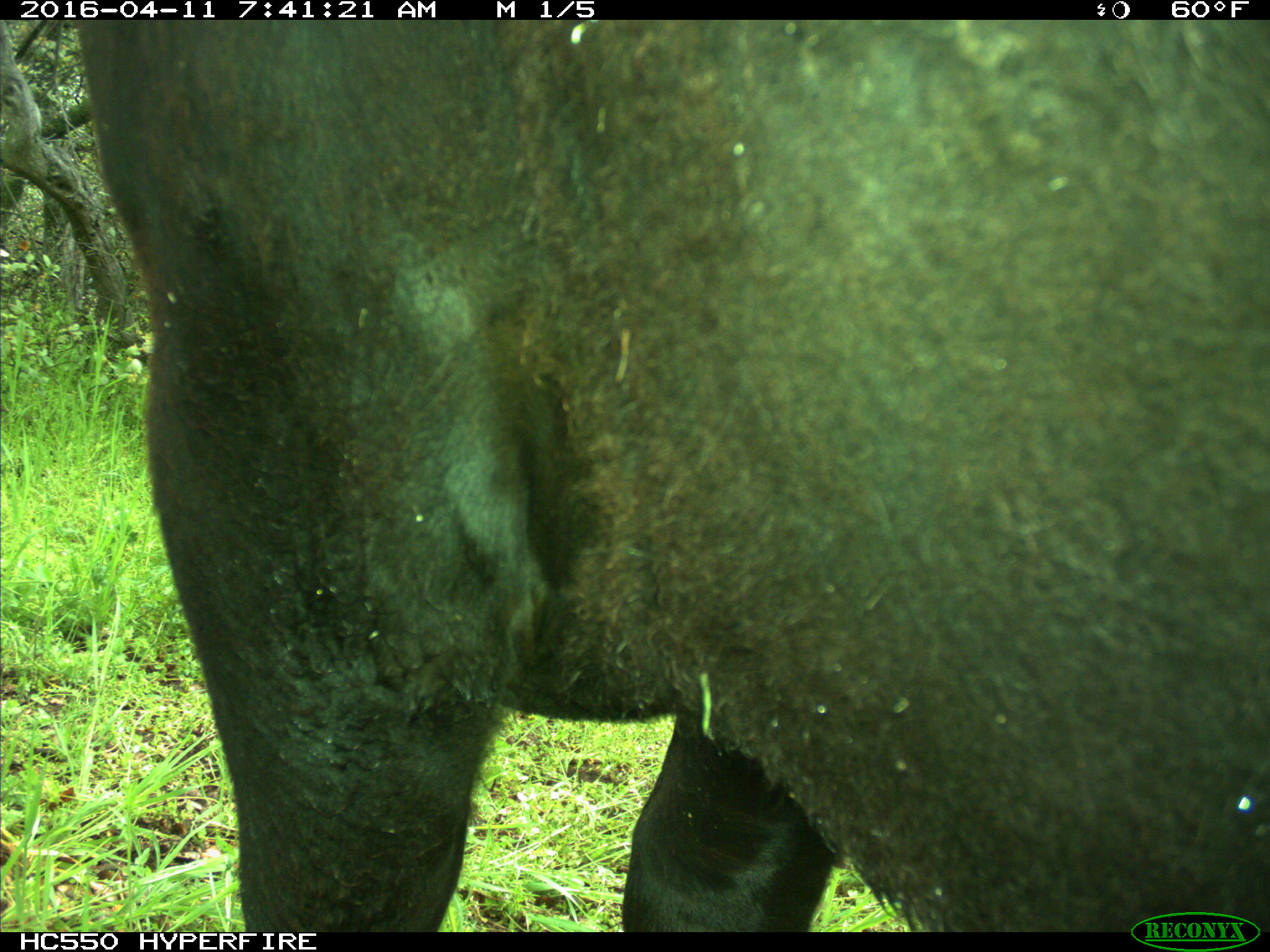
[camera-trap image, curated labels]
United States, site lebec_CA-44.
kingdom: Animalia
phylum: Chordata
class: Mammalia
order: Artiodactyla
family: Bovidae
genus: Bos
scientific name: Bos taurus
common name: domestic cow